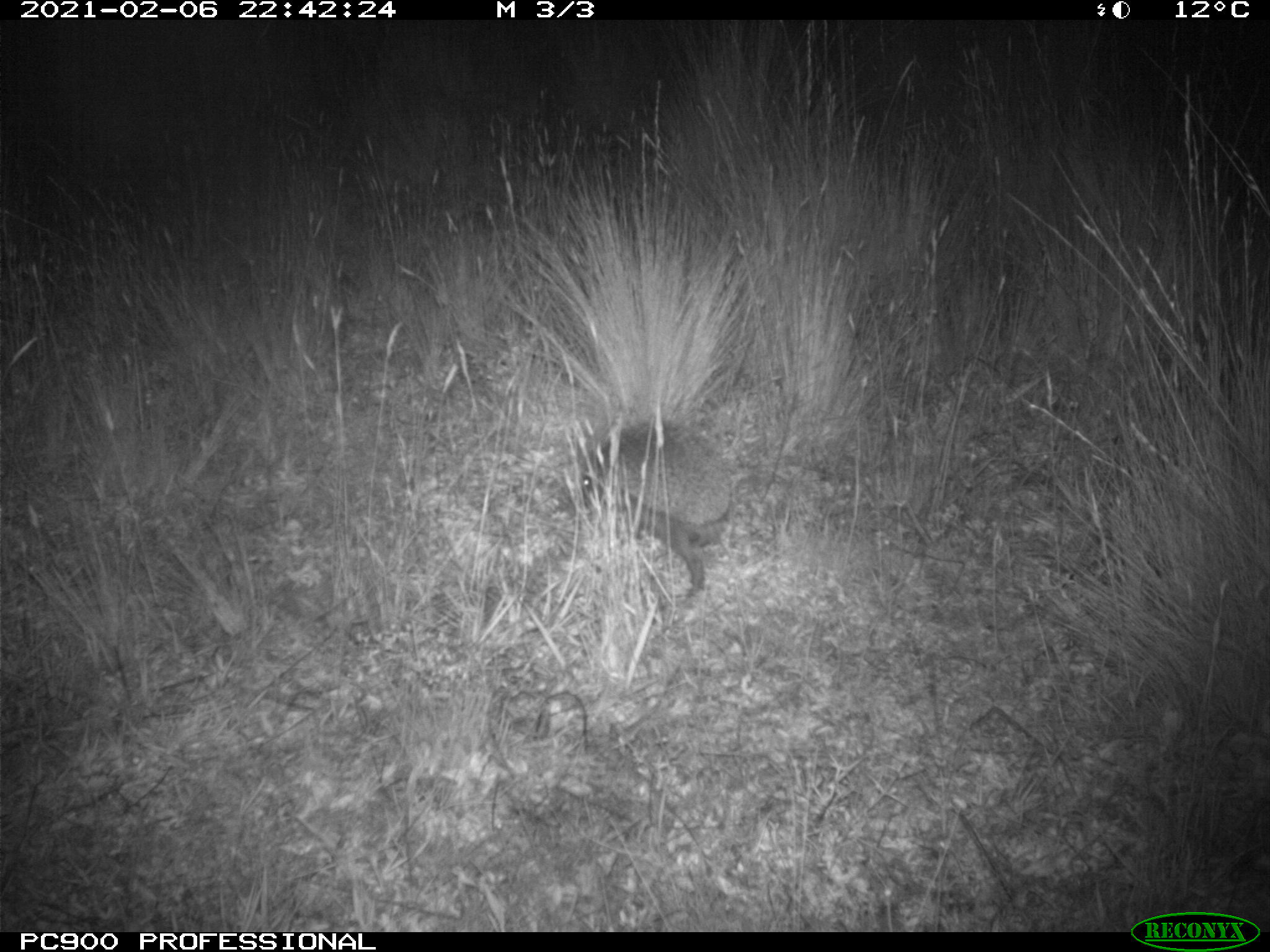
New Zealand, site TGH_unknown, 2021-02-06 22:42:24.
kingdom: Animalia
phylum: Chordata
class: Mammalia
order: Eulipotyphla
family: Erinaceidae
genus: Erinaceus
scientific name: Erinaceus europaeus europaeus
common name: european hedgehog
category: hedgehog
Hedgehog (european hedgehog) (Erinaceus europaeus europaeus).